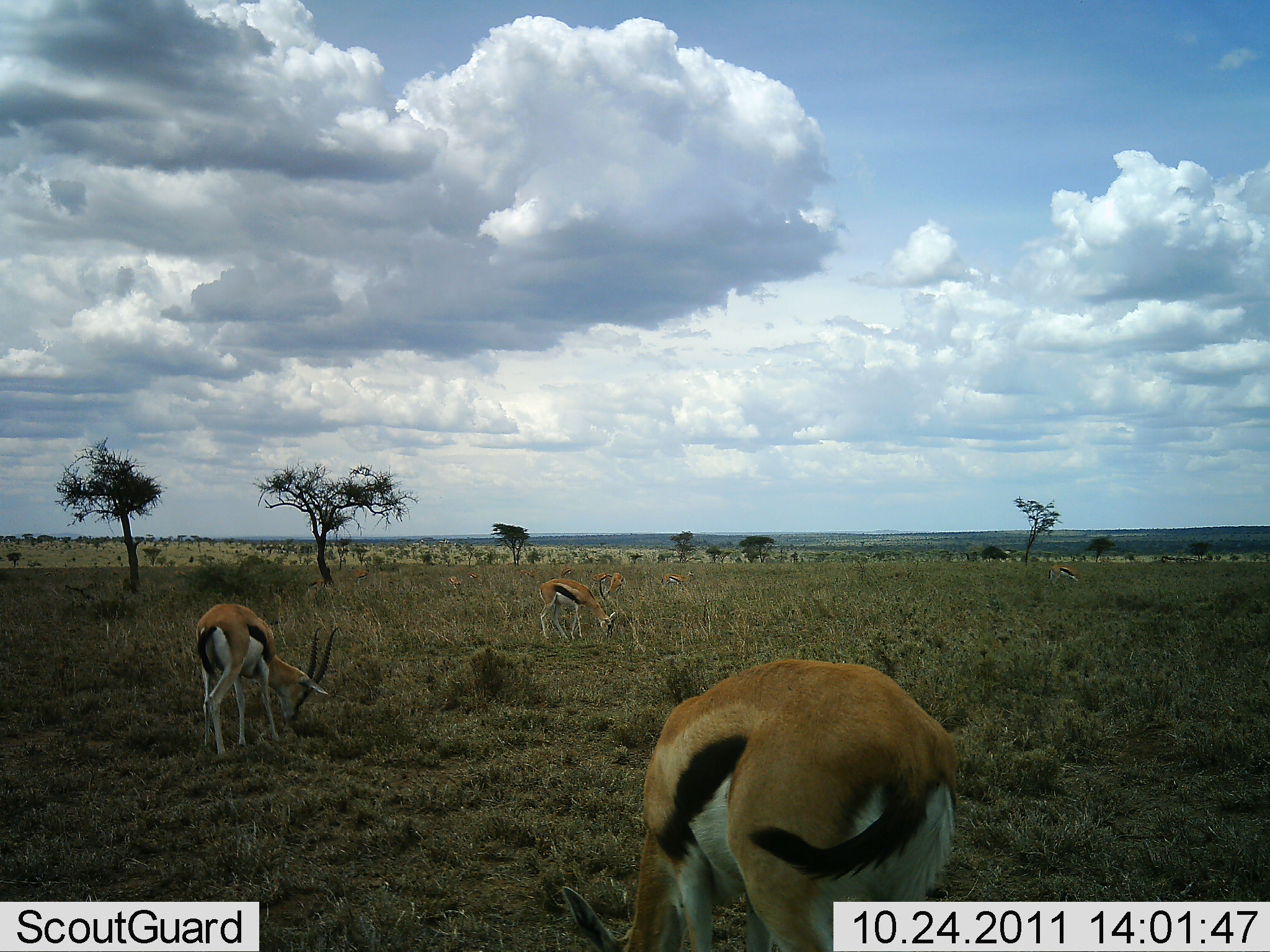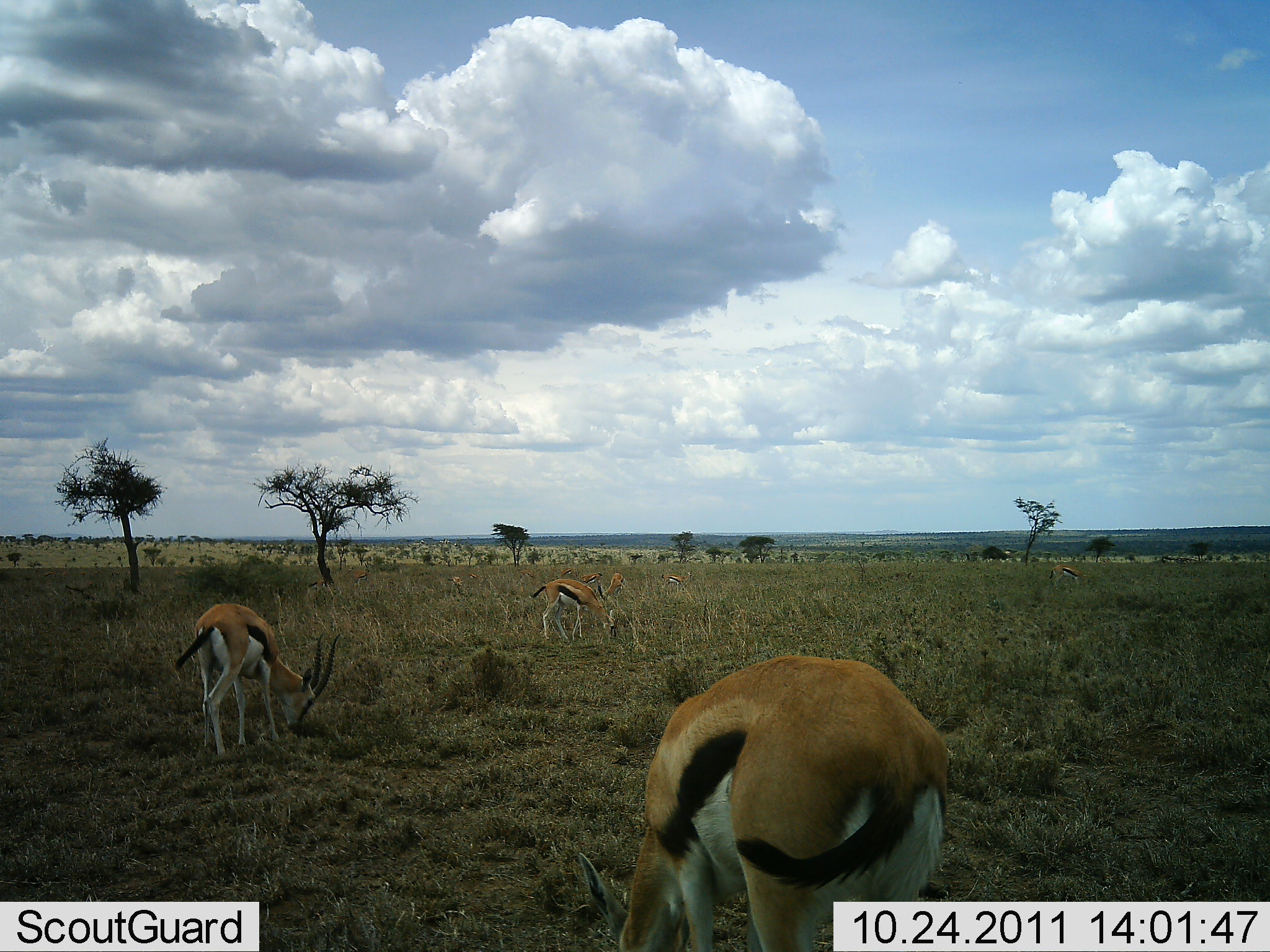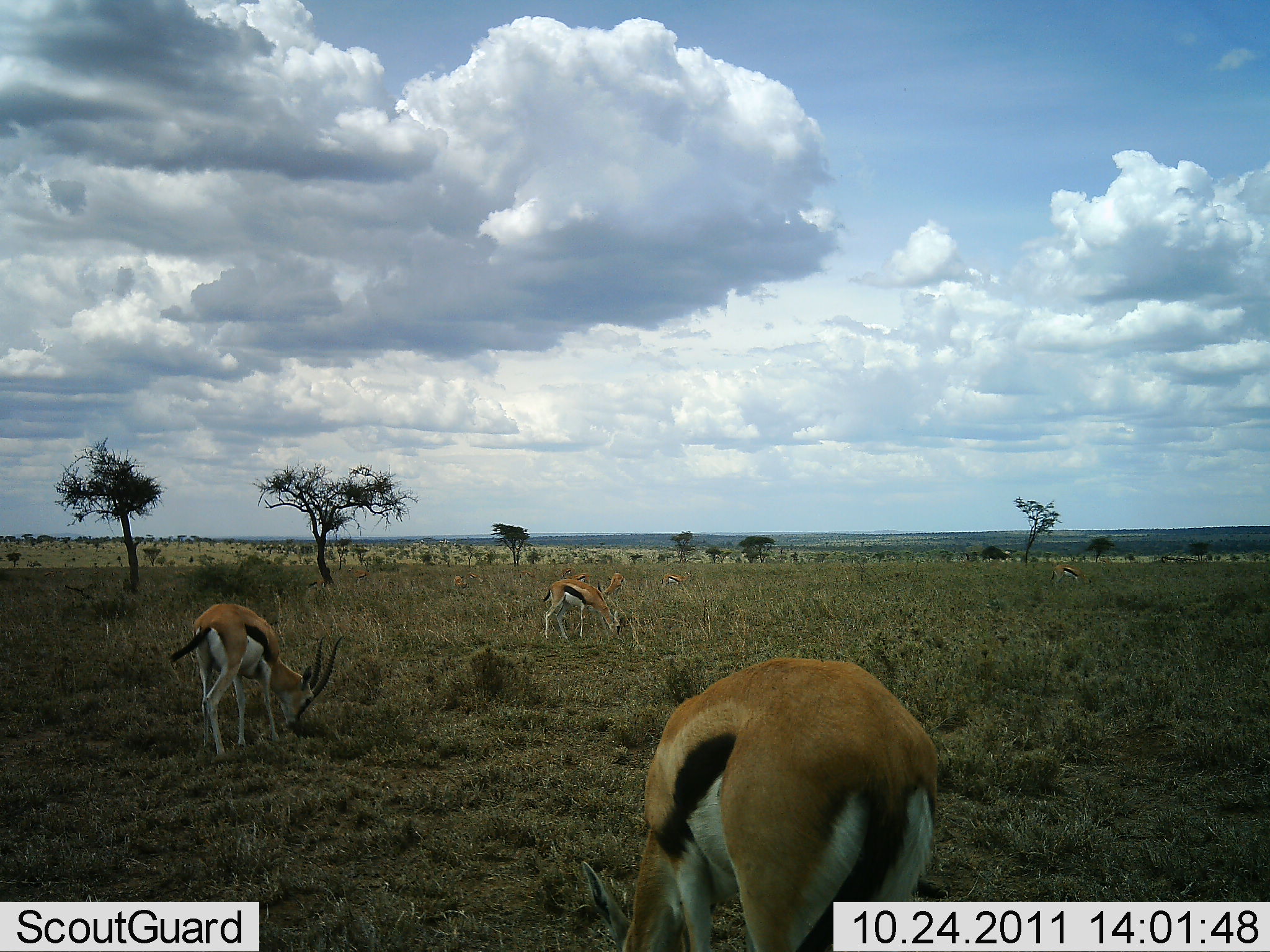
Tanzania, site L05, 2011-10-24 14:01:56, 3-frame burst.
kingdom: Animalia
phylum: Chordata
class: Mammalia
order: Artiodactyla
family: Bovidae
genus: Eudorcas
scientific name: Eudorcas thomsonii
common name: thomson's gazelle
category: gazellethomsons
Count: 5.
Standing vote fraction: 46%.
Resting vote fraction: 0%.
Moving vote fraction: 0%.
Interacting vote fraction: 0%.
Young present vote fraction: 0%.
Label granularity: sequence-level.